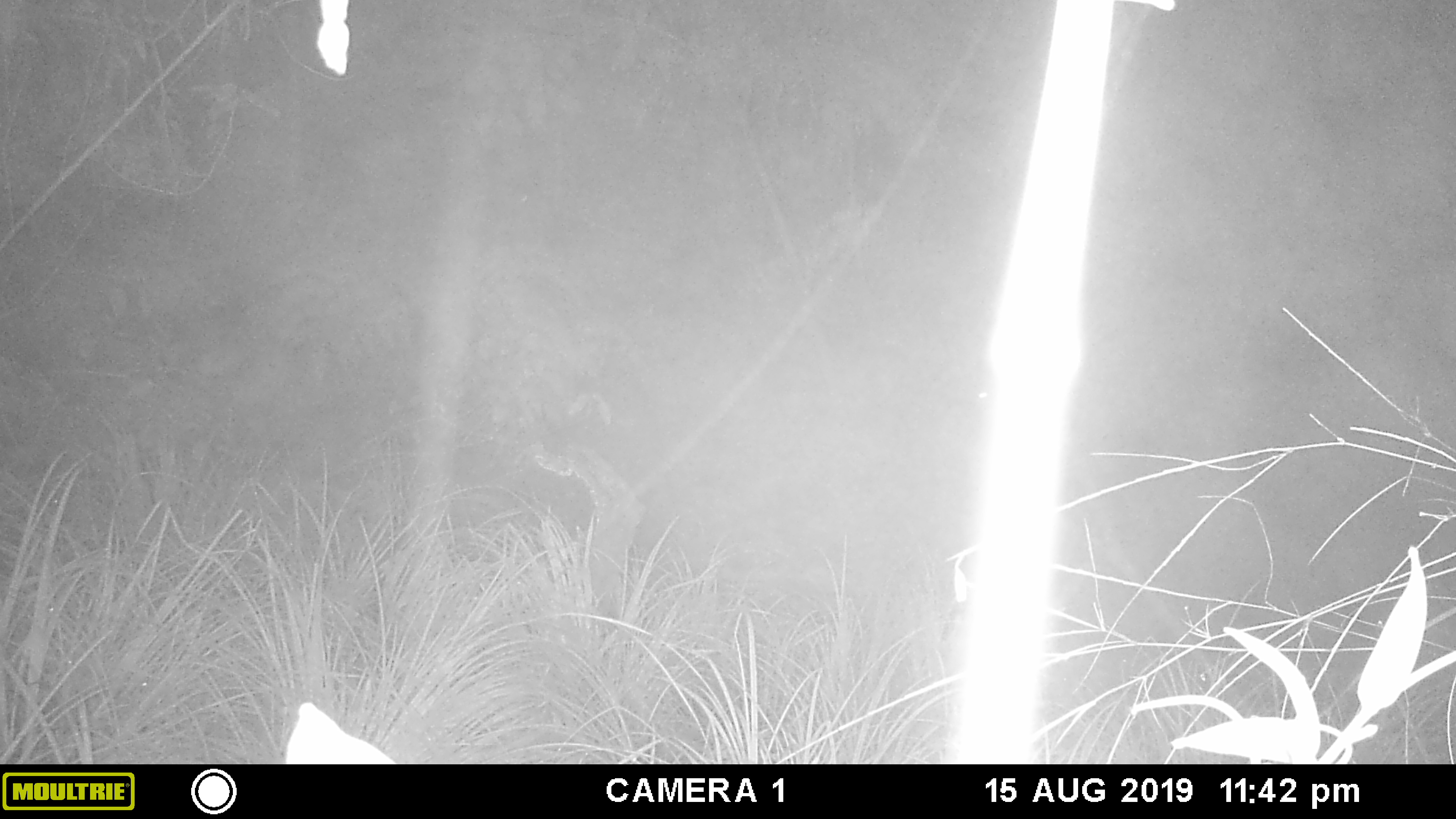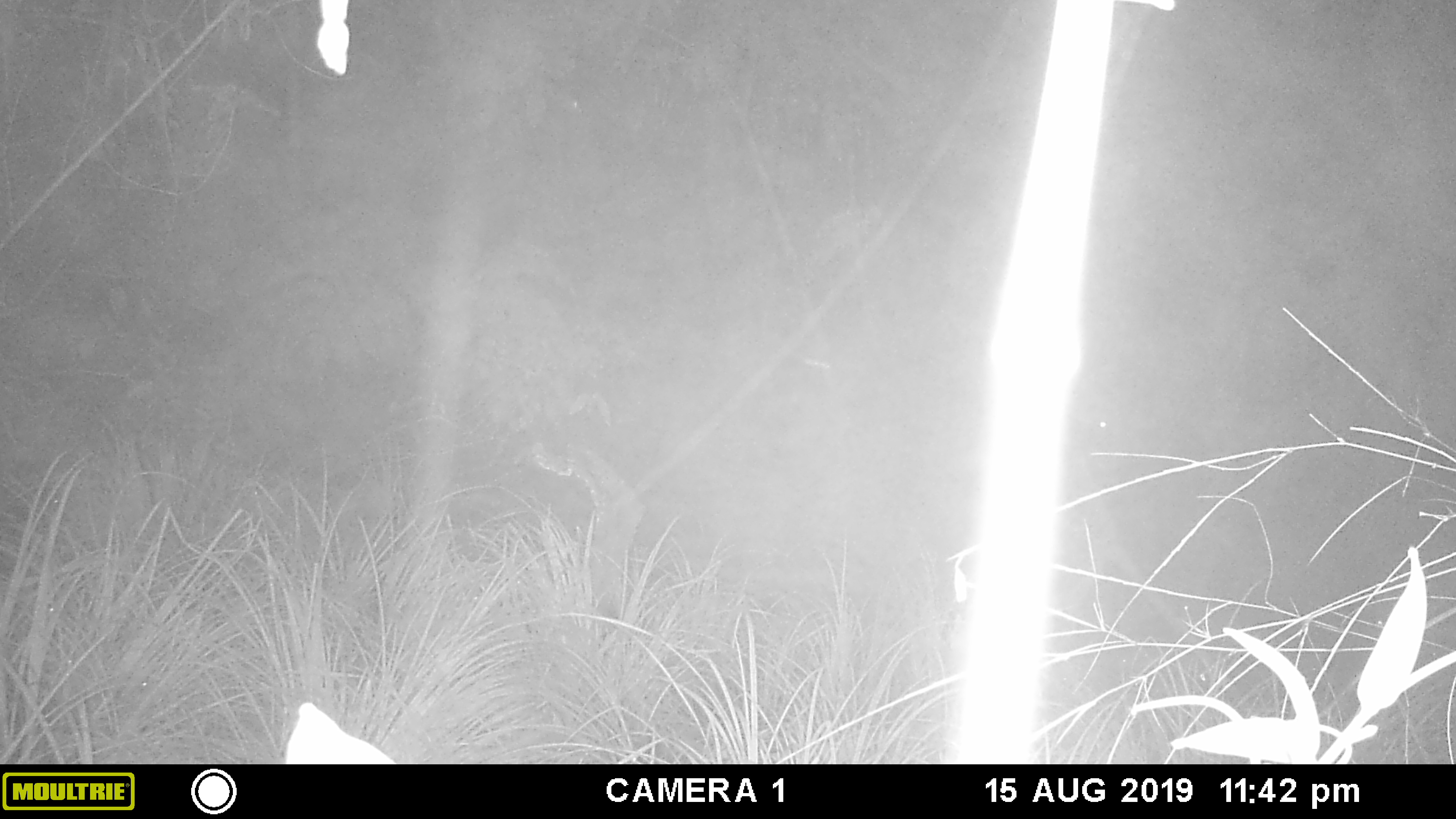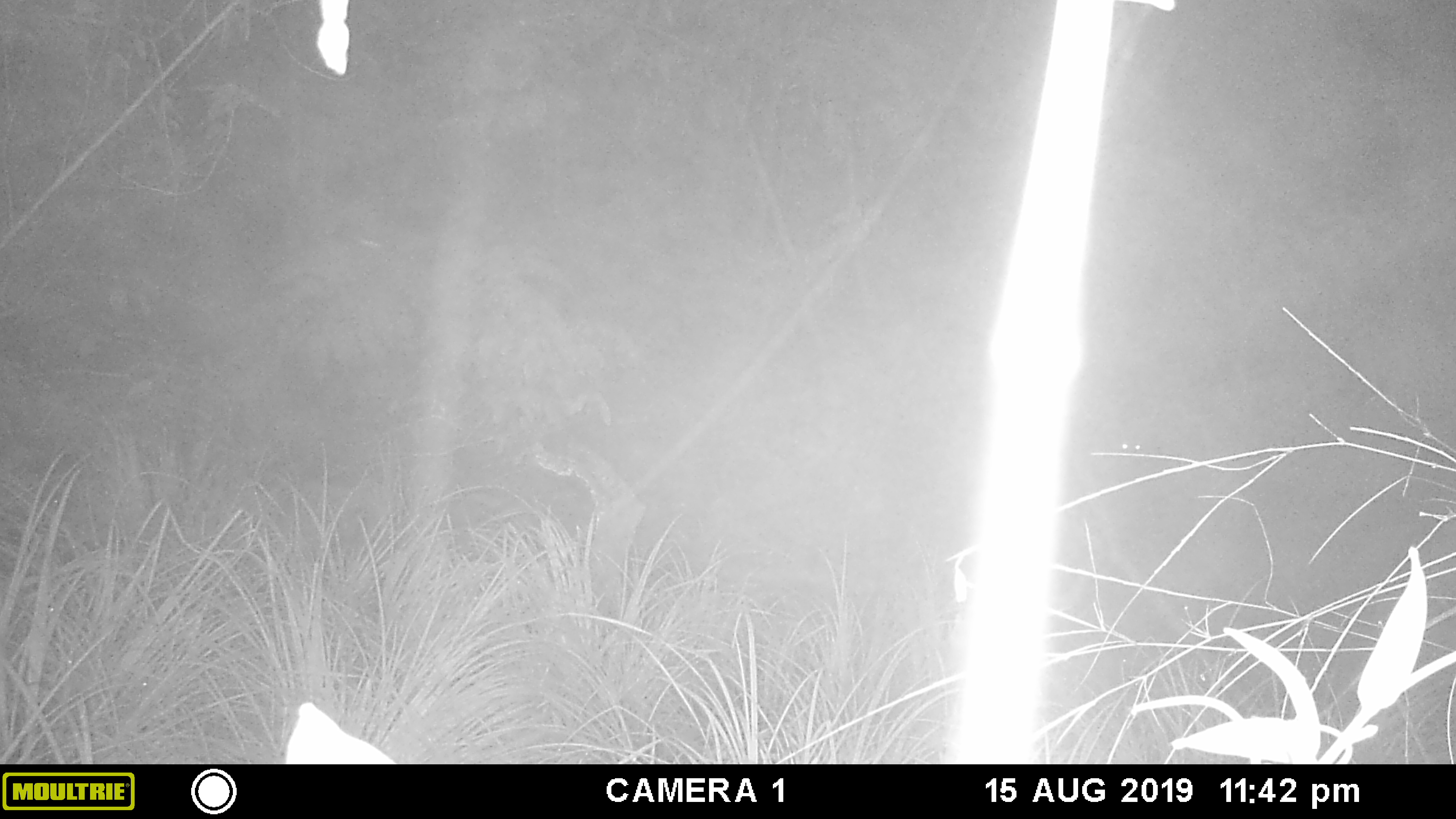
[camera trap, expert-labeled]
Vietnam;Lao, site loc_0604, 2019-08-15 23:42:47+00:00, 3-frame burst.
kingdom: Animalia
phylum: Chordata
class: Mammalia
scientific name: Mammalia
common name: mammal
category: unidentified mammal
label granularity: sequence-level